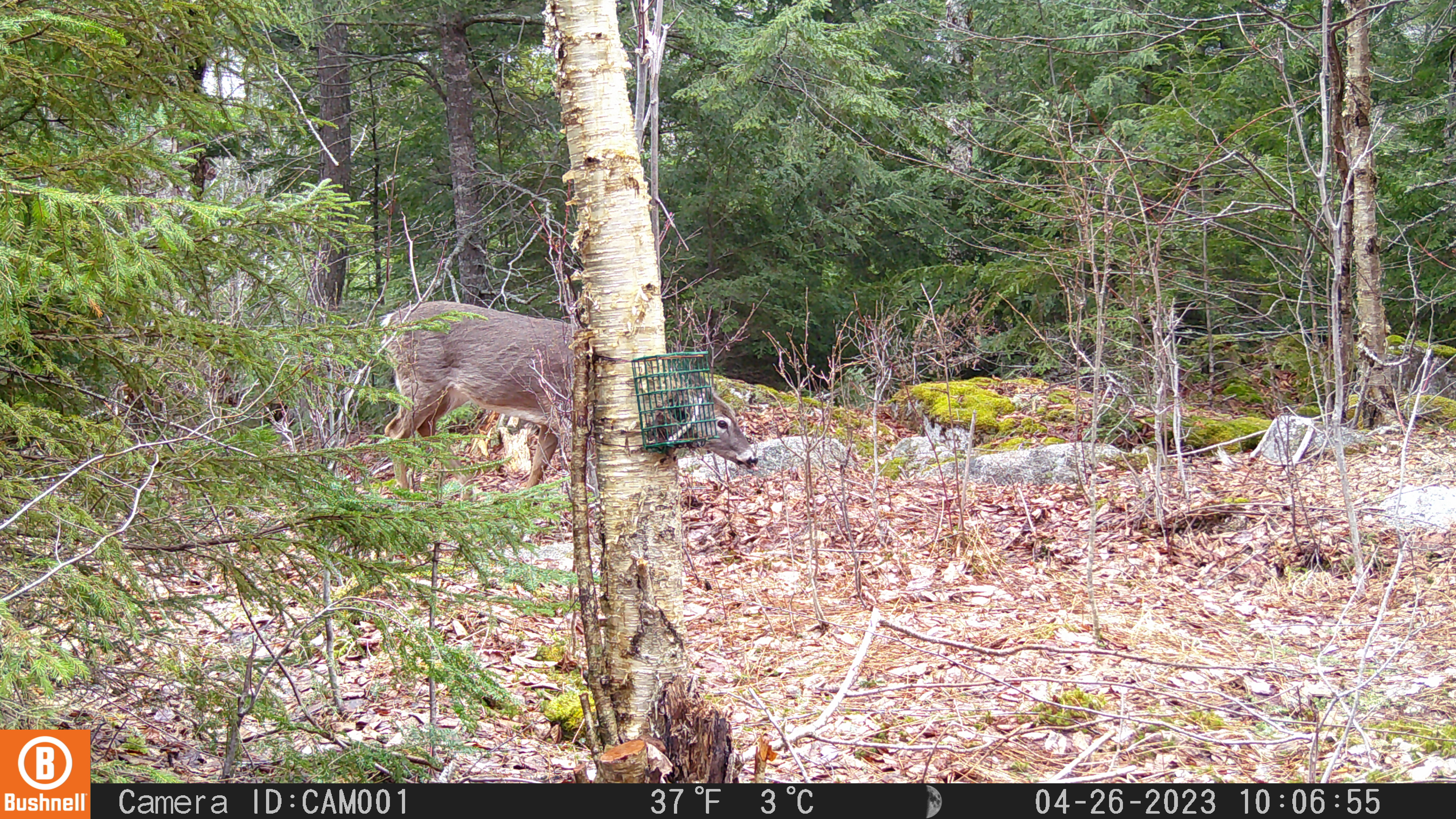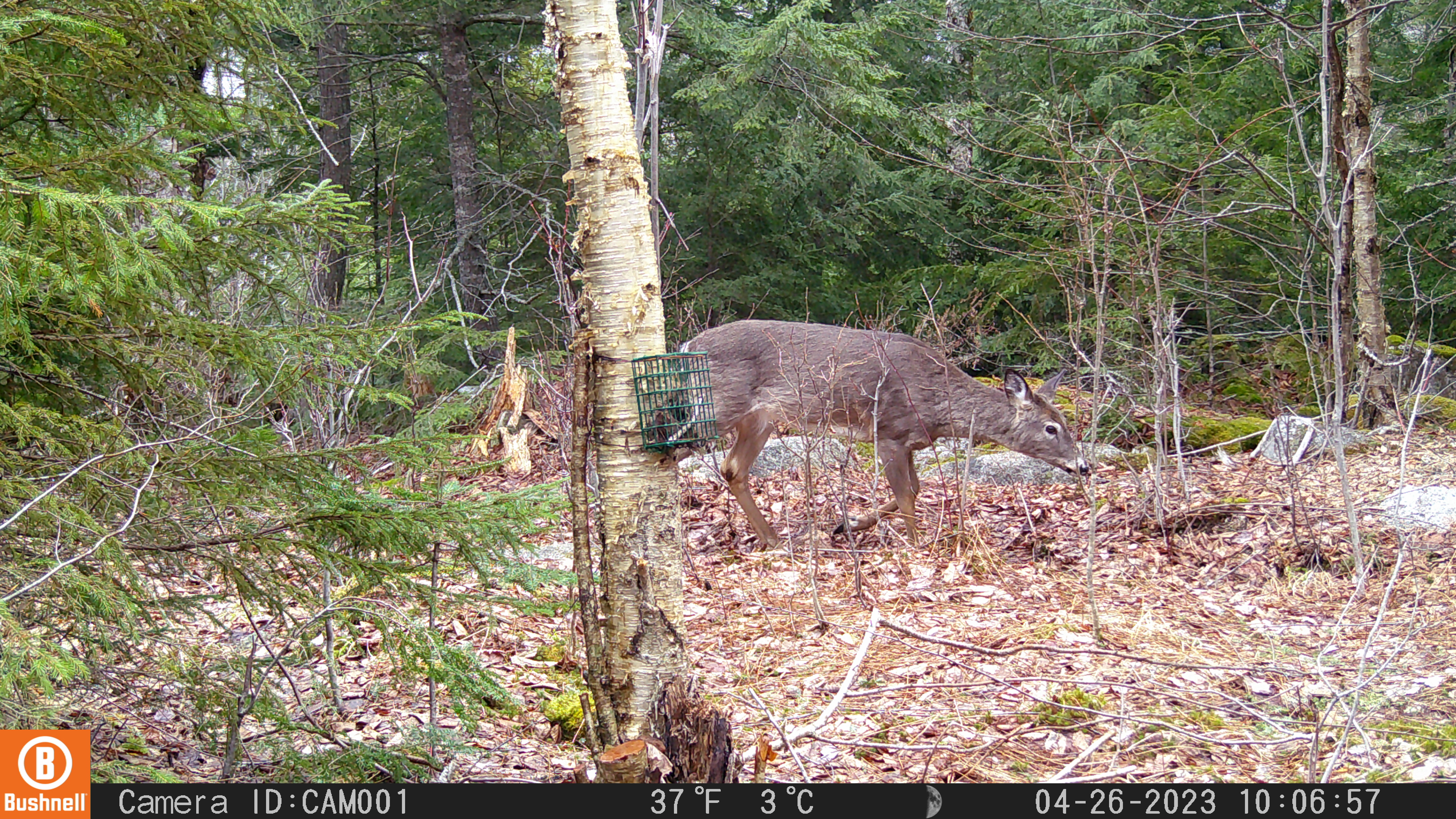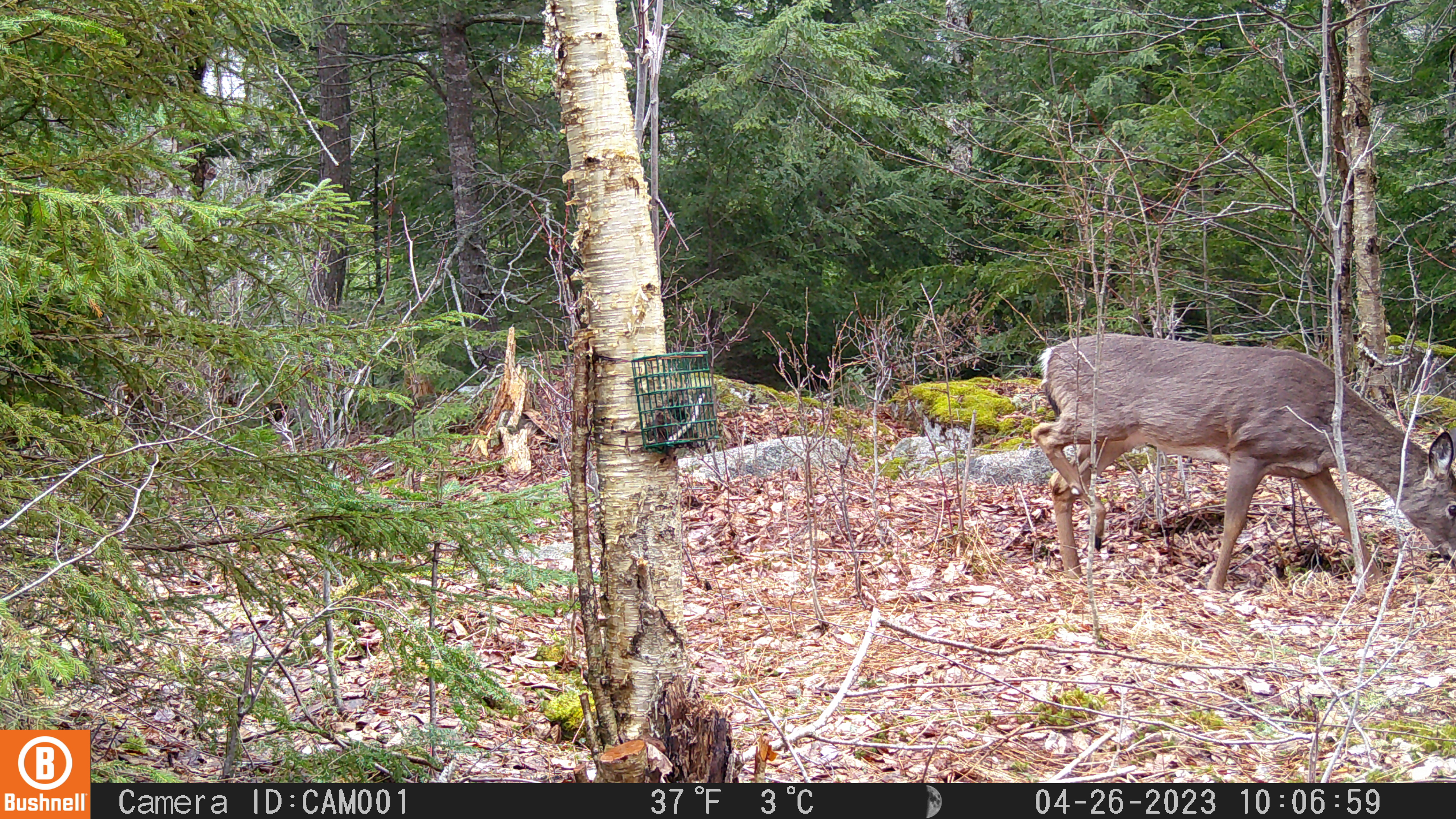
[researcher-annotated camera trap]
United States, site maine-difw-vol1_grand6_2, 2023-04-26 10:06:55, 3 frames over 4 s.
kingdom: Animalia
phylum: Chordata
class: Mammalia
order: Artiodactyla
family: Cervidae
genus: Odocoileus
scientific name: Odocoileus virginianus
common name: white-tailed deer